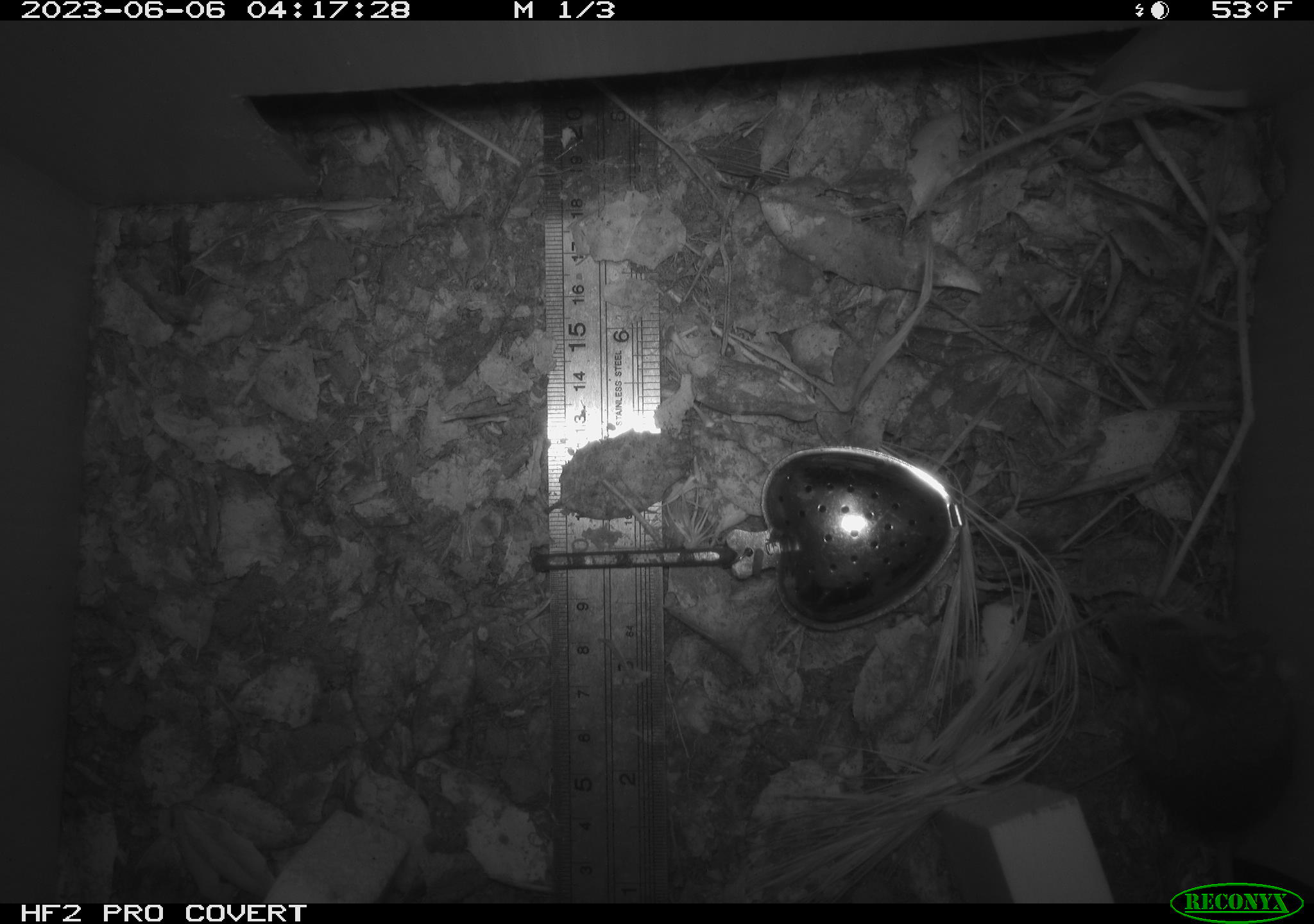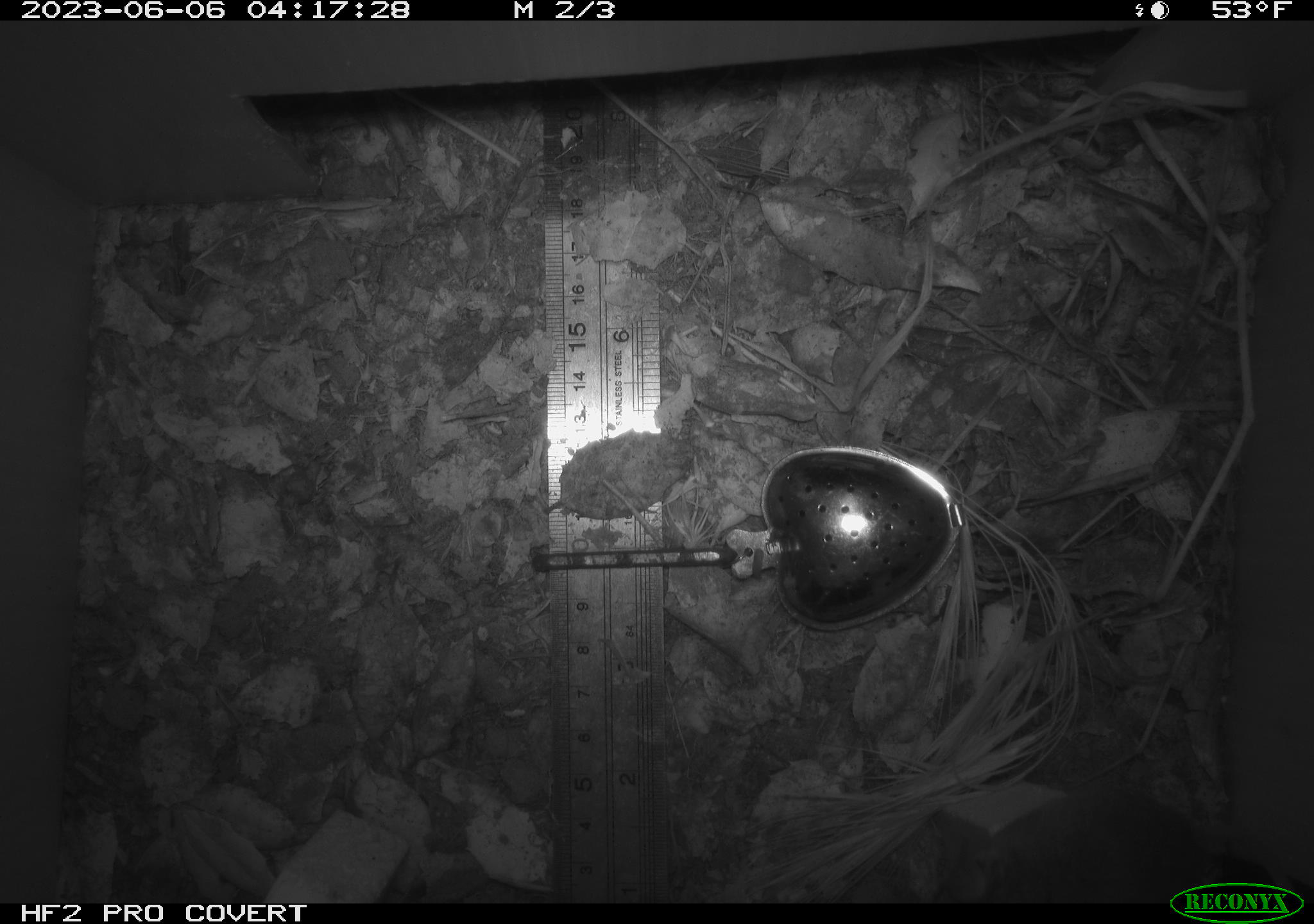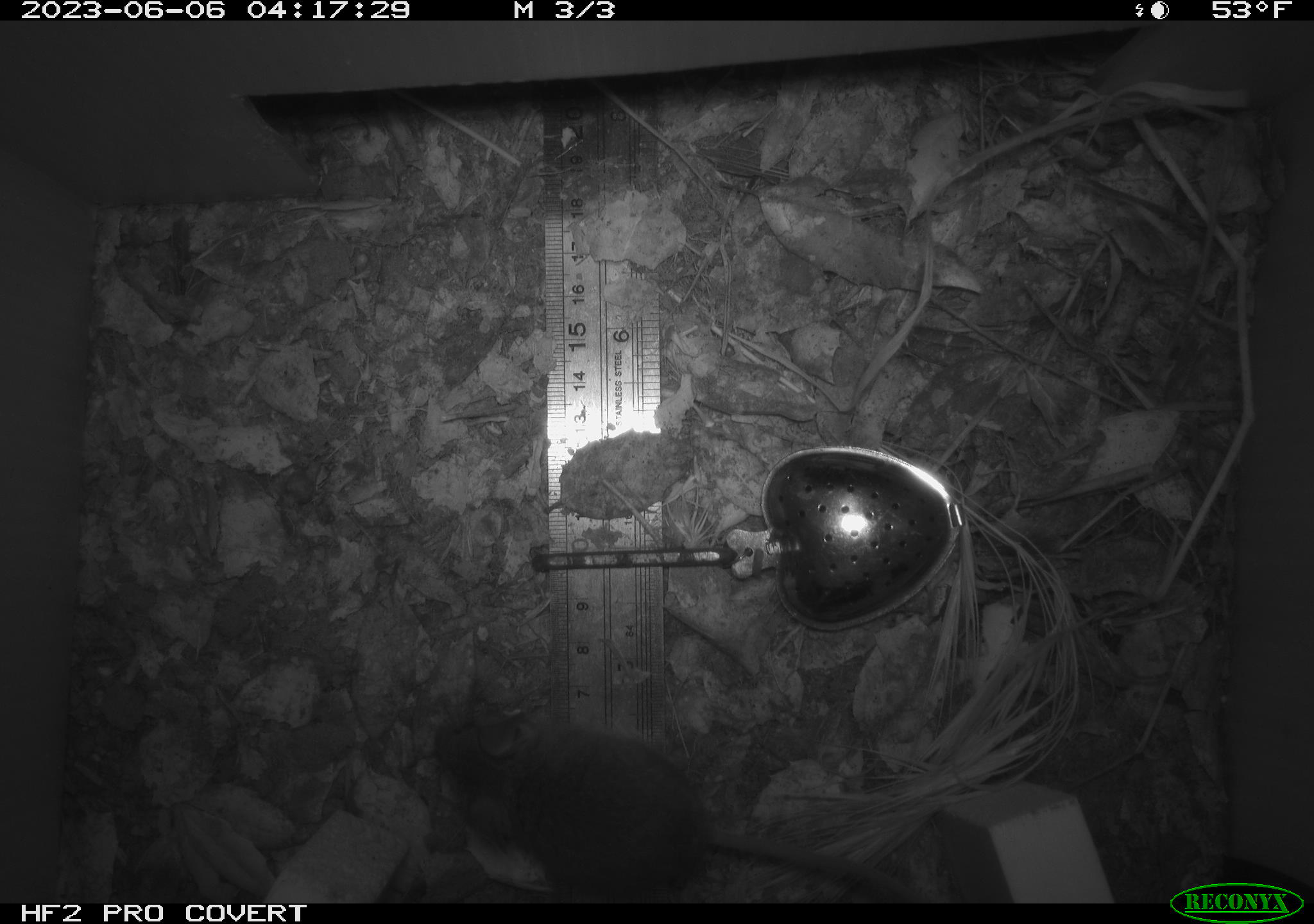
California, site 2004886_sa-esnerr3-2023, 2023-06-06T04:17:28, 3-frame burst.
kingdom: Animalia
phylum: Chordata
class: Mammalia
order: Rodentia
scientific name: Rodentia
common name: mouse species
Mouse species (Rodentia).